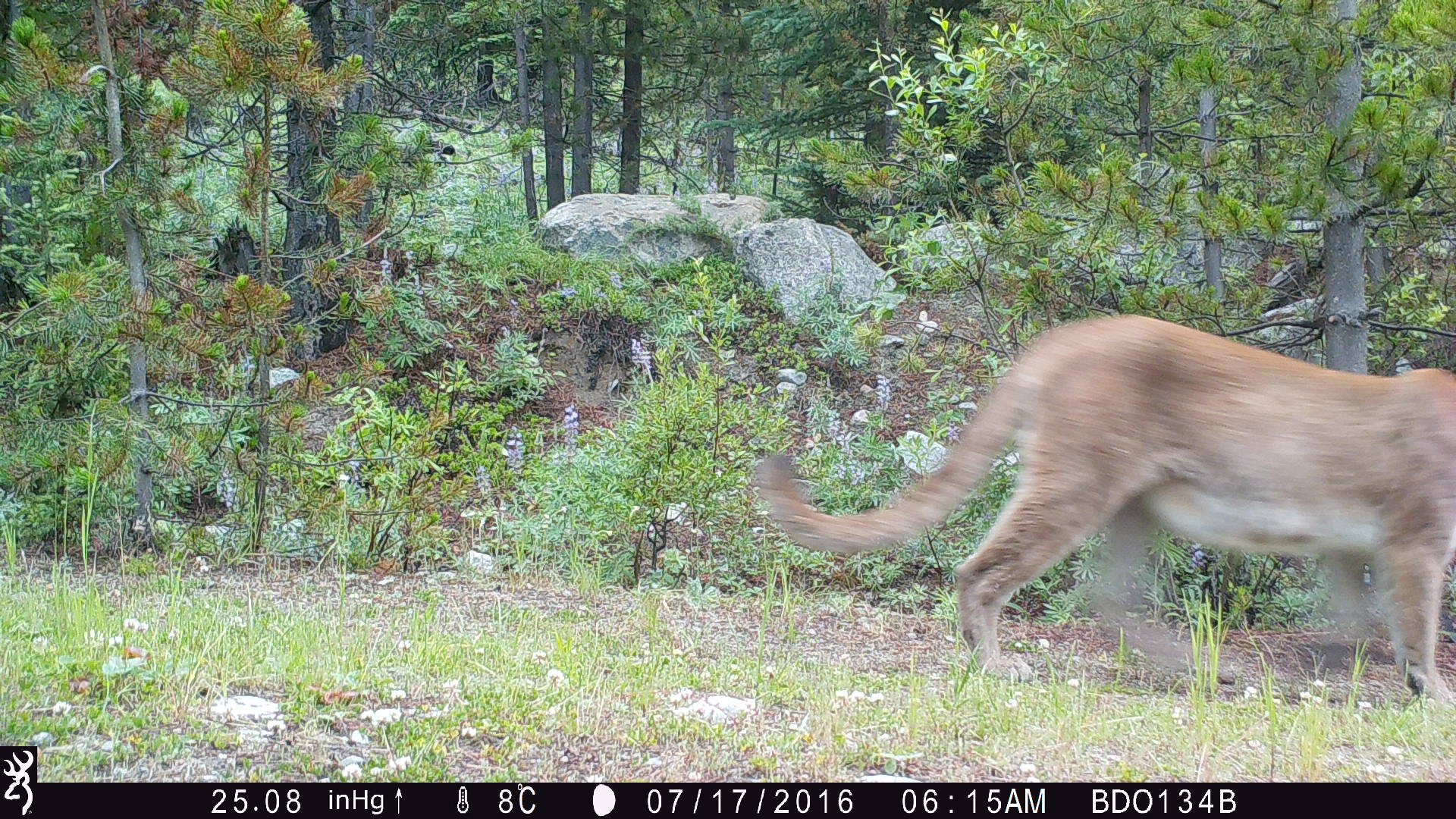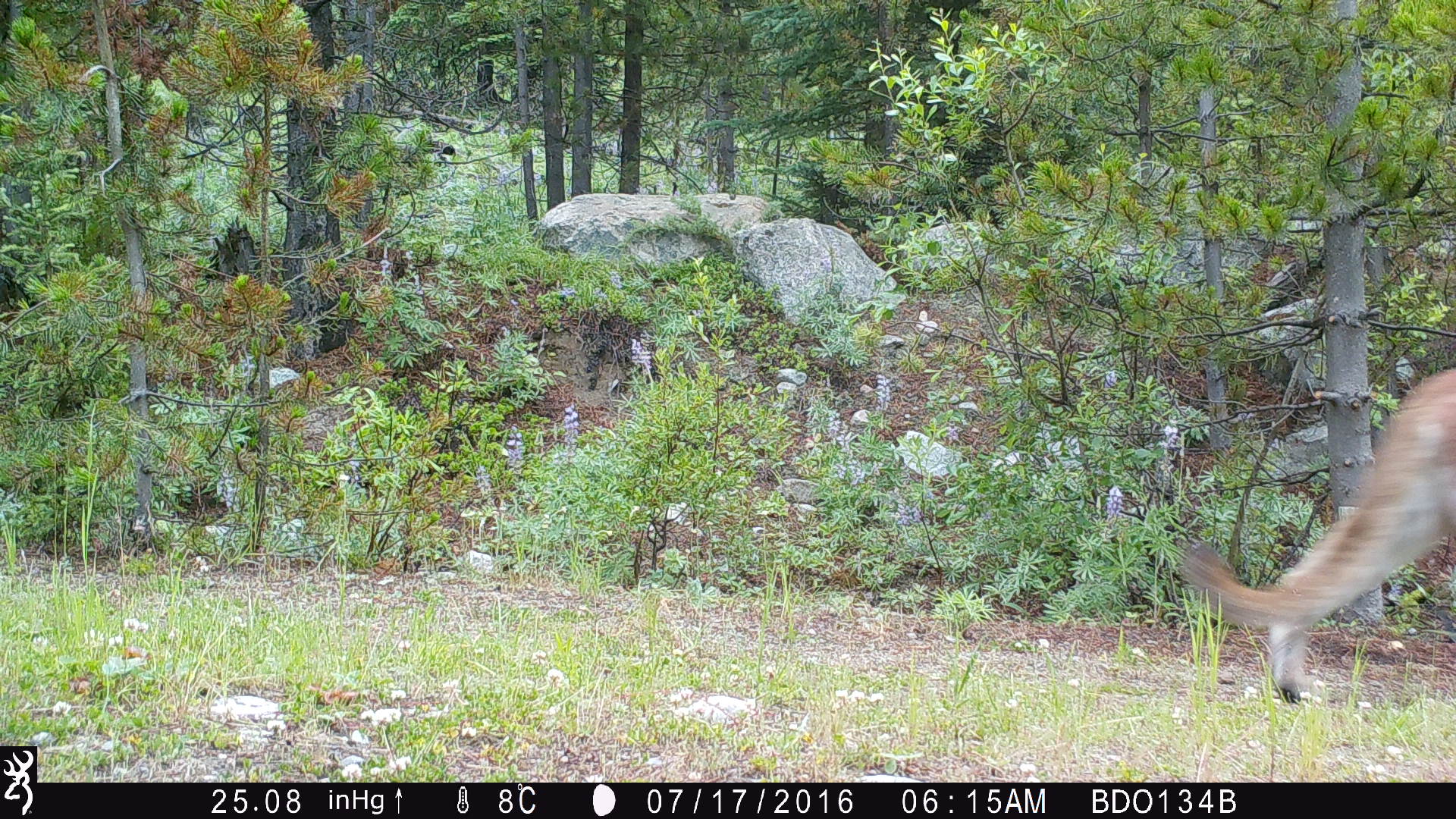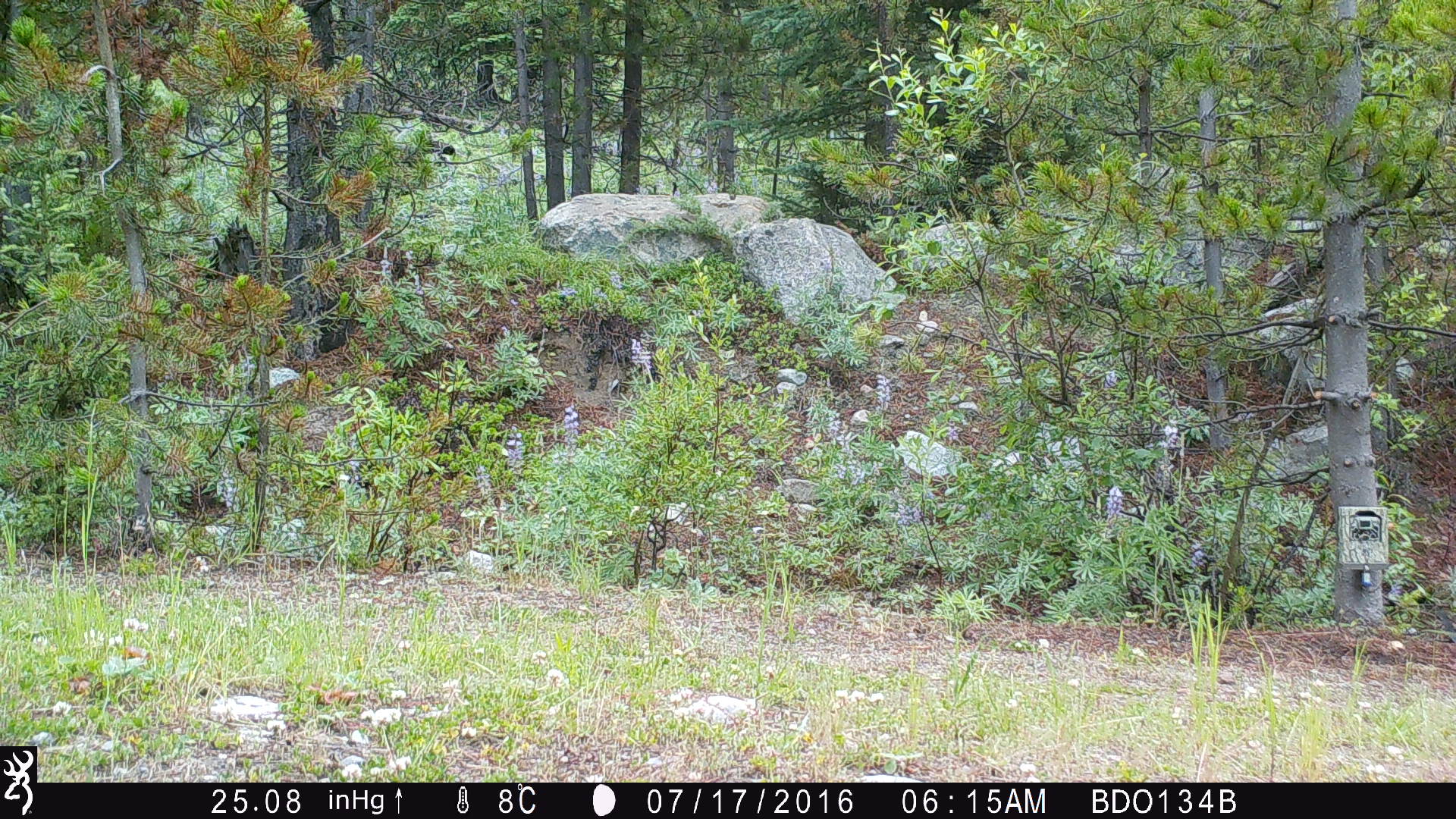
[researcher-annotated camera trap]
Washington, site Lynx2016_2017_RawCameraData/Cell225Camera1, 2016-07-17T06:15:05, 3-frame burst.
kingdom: Animalia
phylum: Chordata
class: Mammalia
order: Carnivora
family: Felidae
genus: Puma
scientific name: Puma concolor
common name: mountain lion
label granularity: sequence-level